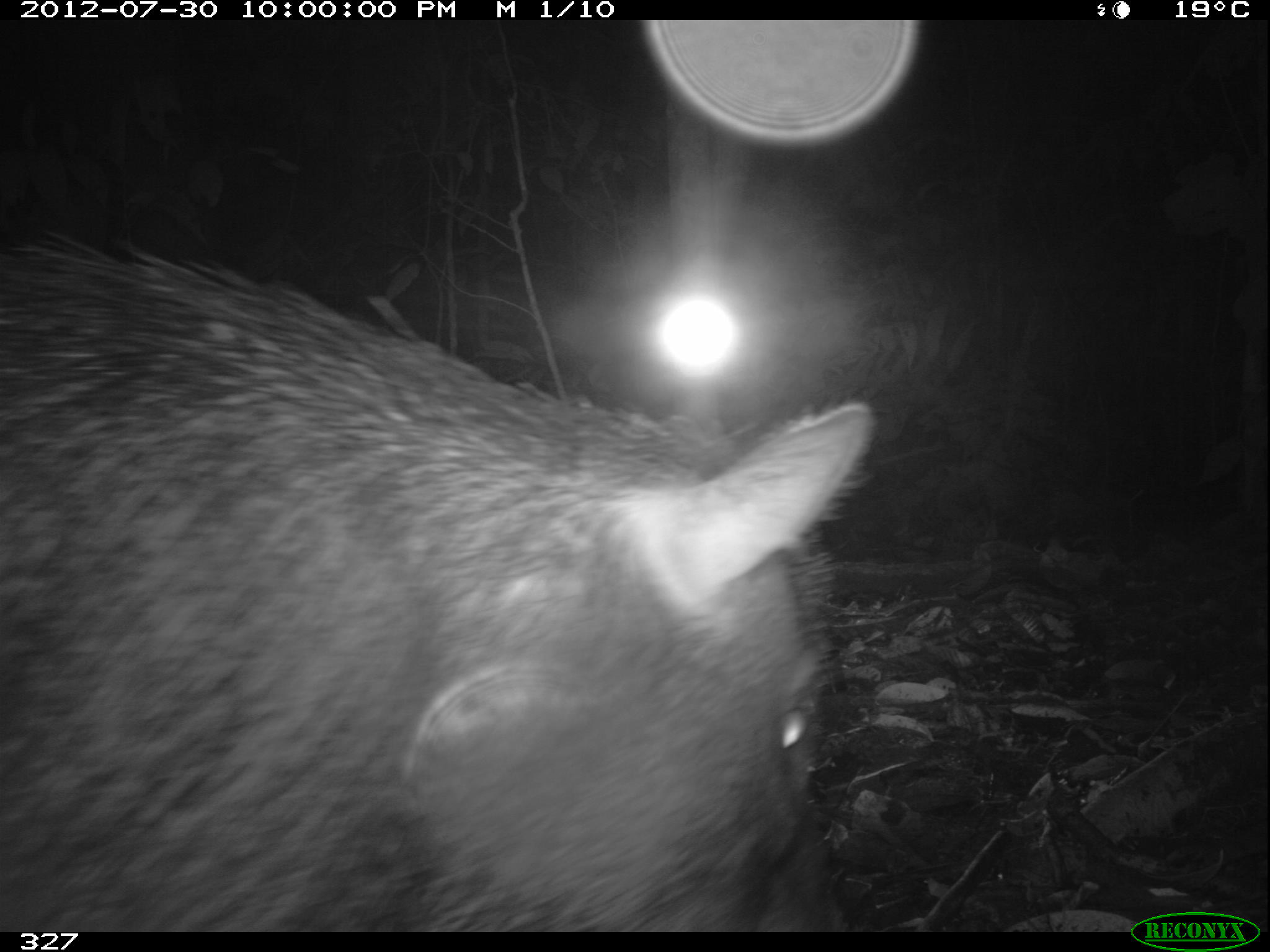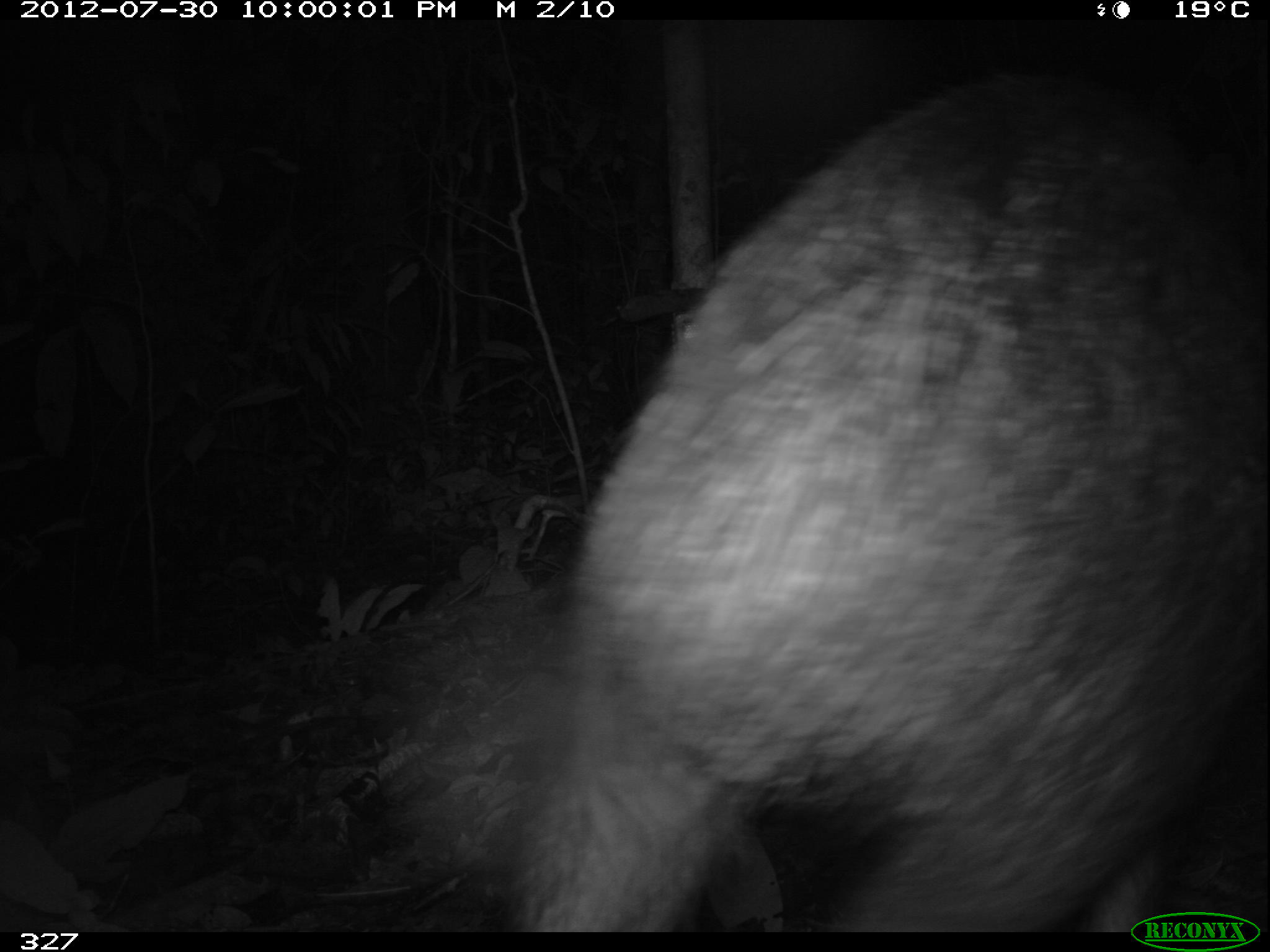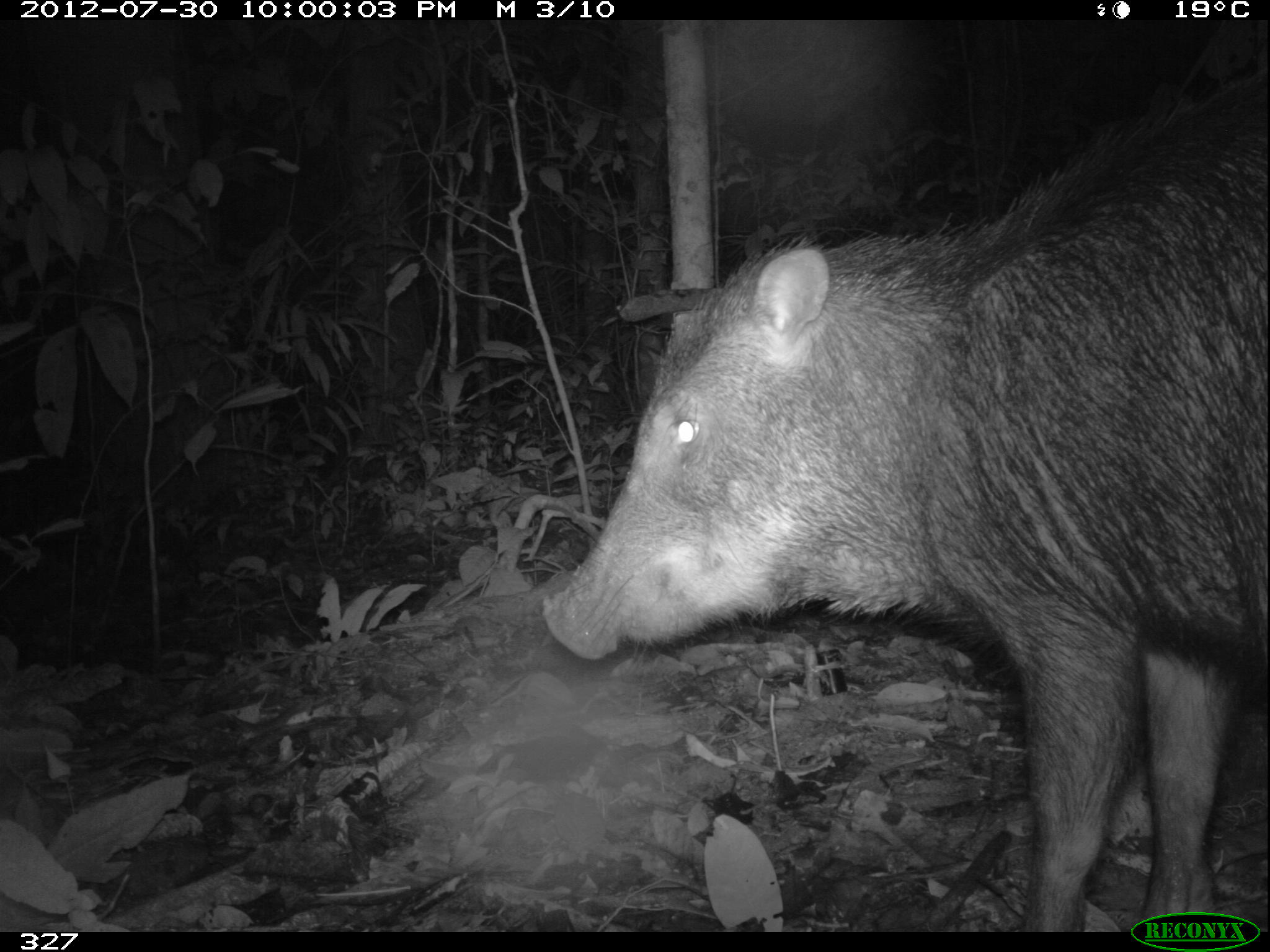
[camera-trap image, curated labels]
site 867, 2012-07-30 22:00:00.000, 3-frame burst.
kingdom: Animalia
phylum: Chordata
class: Mammalia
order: Artiodactyla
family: Tayassuidae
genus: Tayassu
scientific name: Tayassu pecari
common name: white-lipped peccary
Tayassu pecari (white-lipped peccary).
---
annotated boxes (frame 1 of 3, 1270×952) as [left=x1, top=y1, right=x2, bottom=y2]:
tayassu pecari: [left=0, top=248, right=869, bottom=925]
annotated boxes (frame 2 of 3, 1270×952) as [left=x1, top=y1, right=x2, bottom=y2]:
tayassu pecari: [left=470, top=50, right=1262, bottom=931]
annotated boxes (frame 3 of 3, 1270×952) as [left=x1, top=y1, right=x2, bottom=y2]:
tayassu pecari: [left=545, top=73, right=1267, bottom=928]